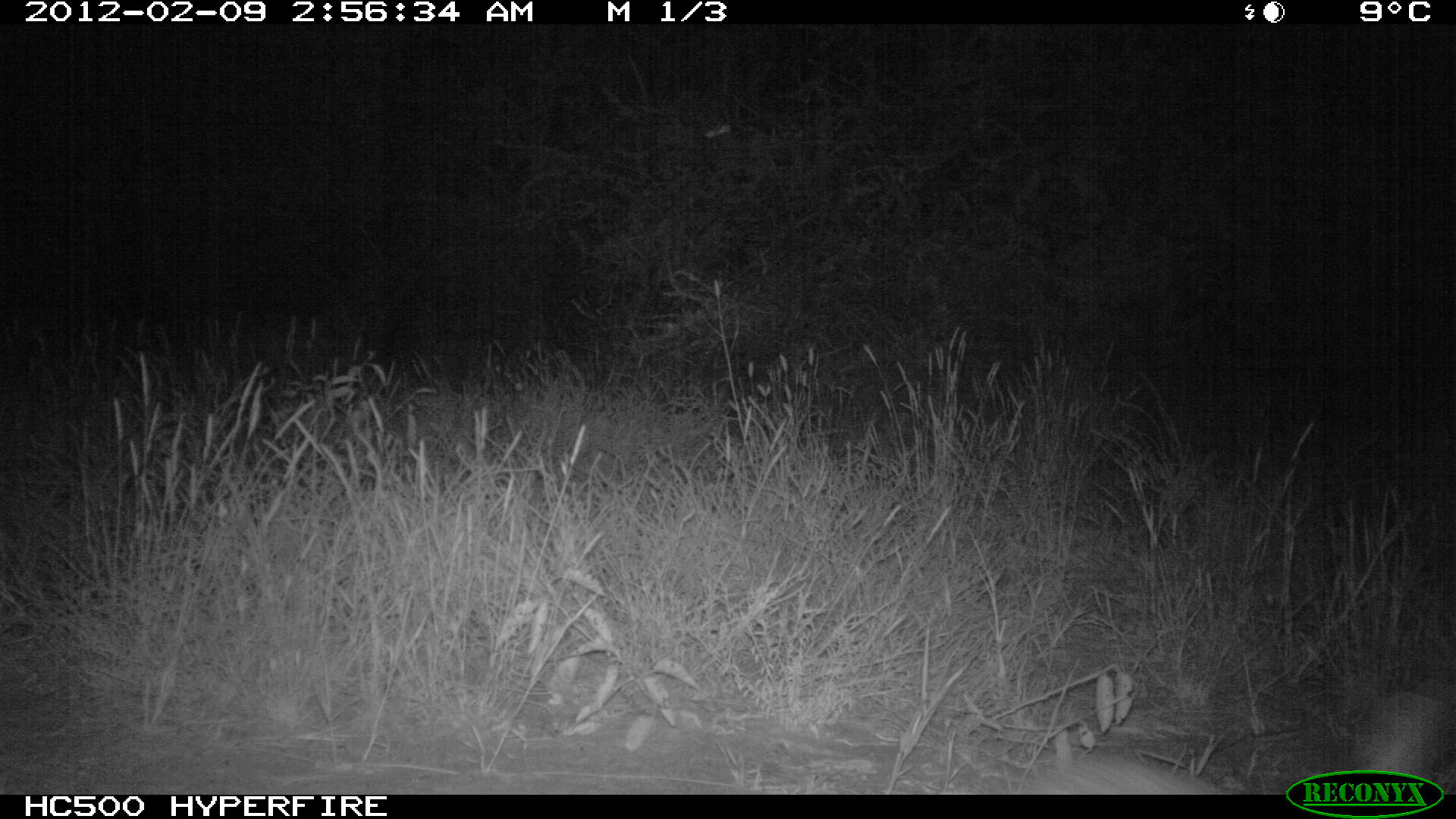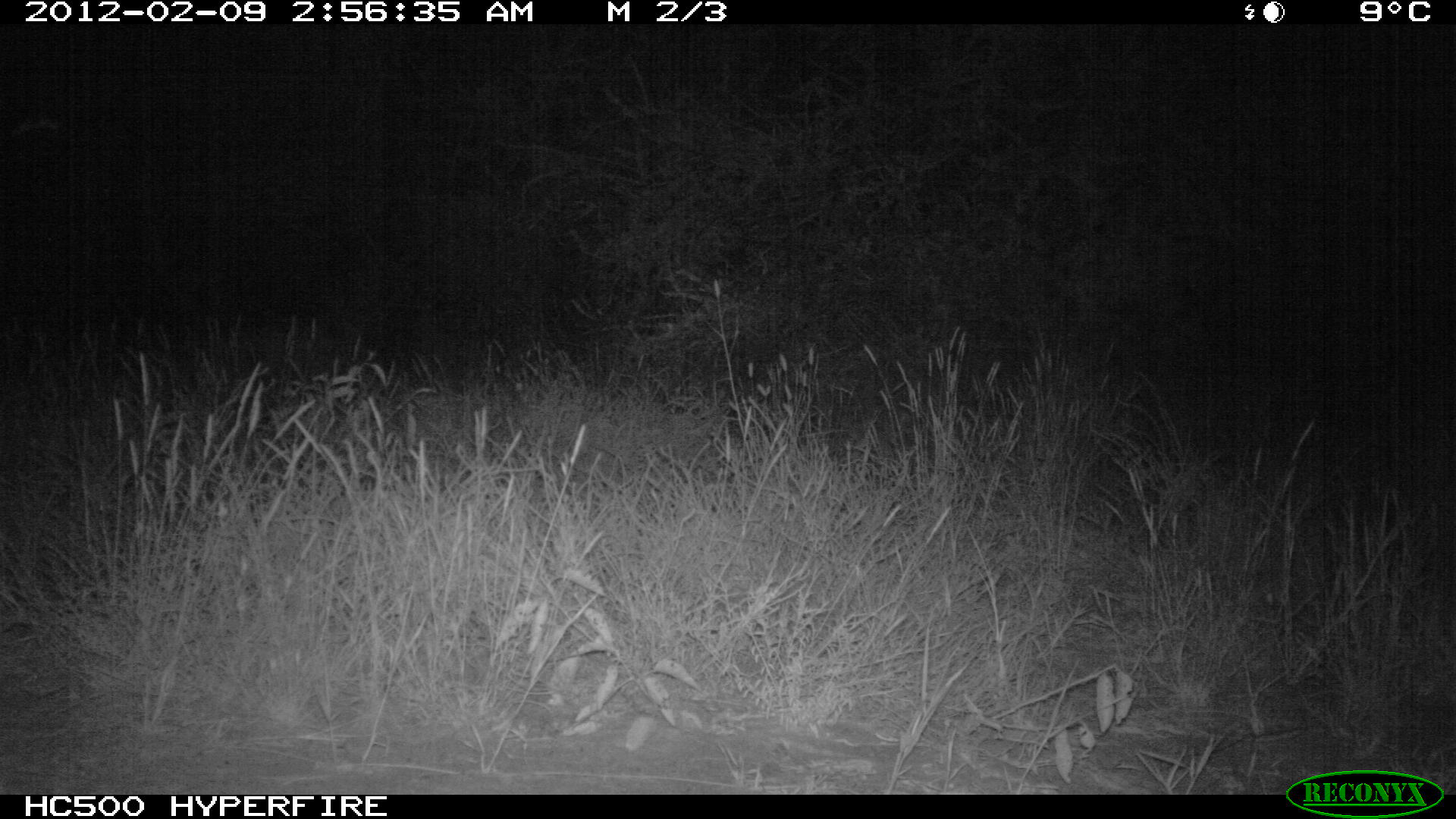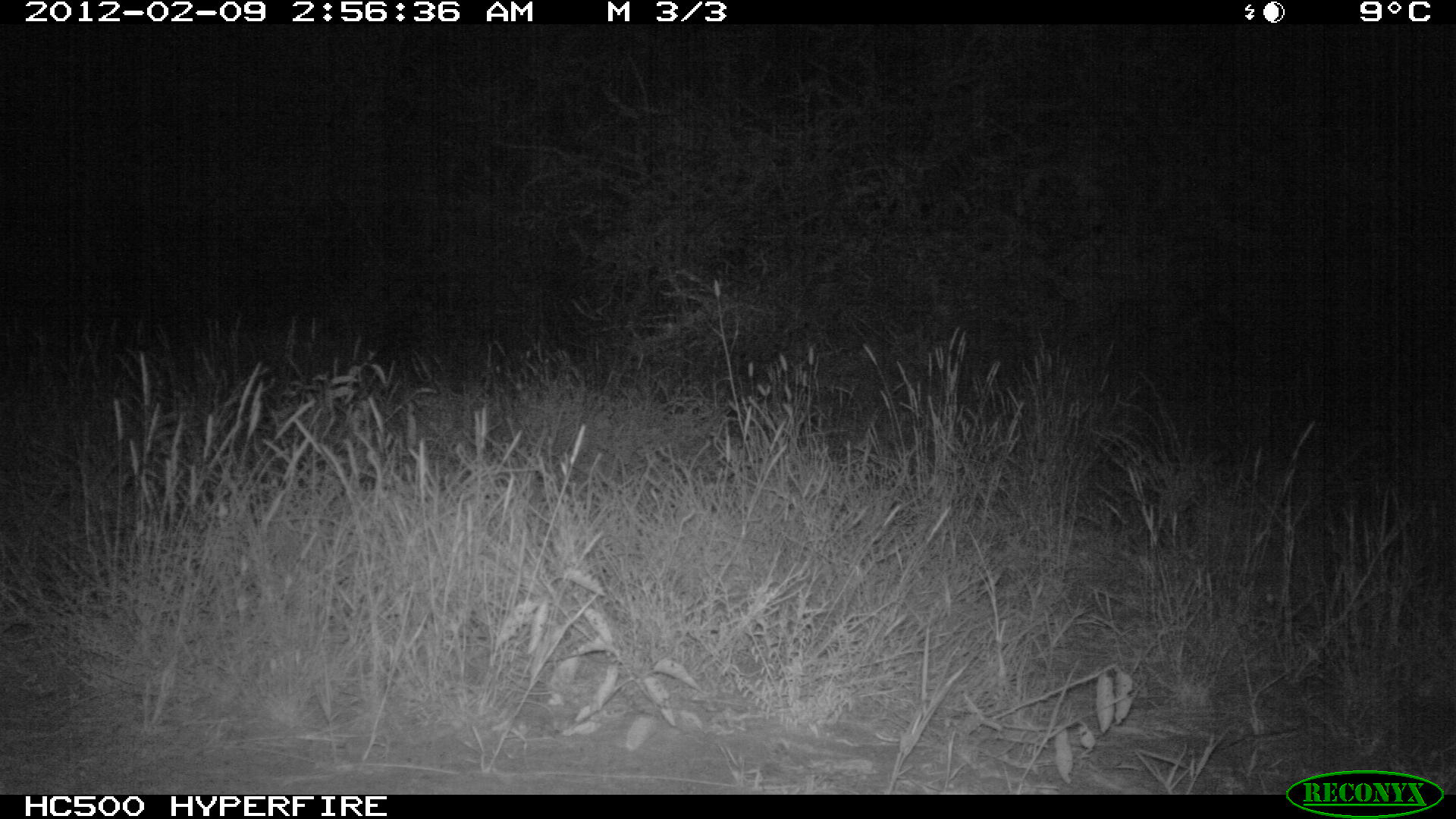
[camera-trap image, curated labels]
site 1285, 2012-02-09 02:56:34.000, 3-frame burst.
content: unidentified animal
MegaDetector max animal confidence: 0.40